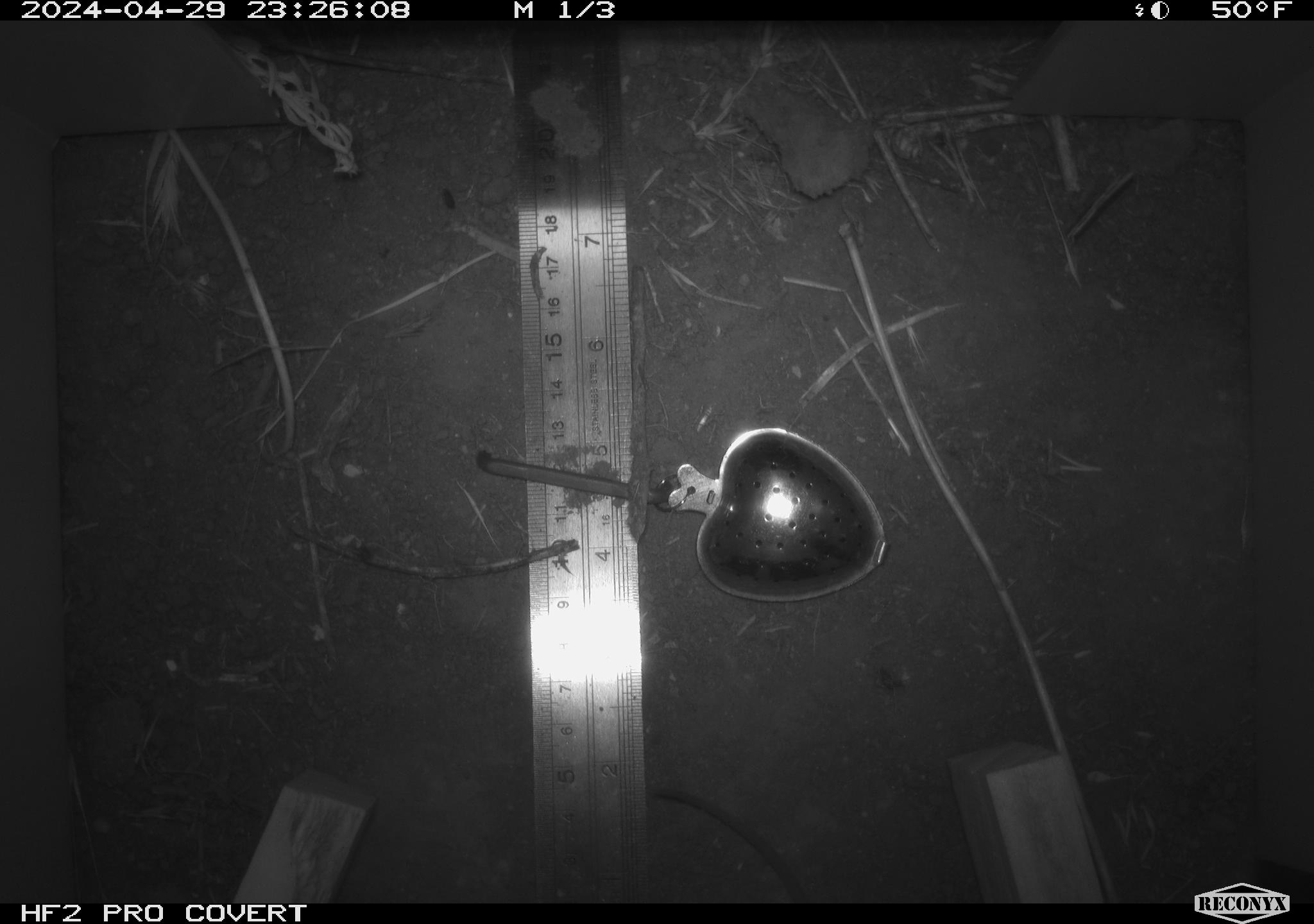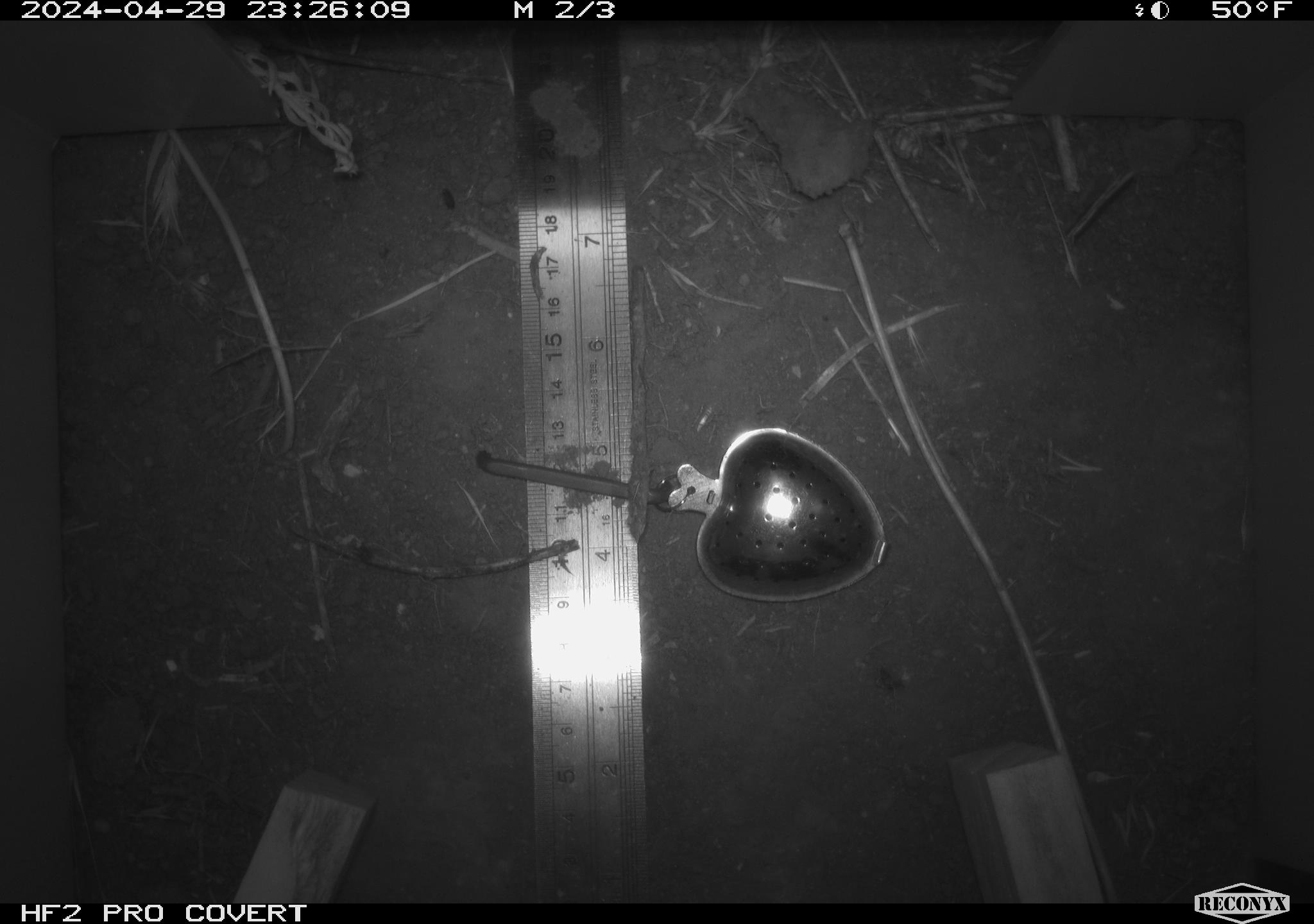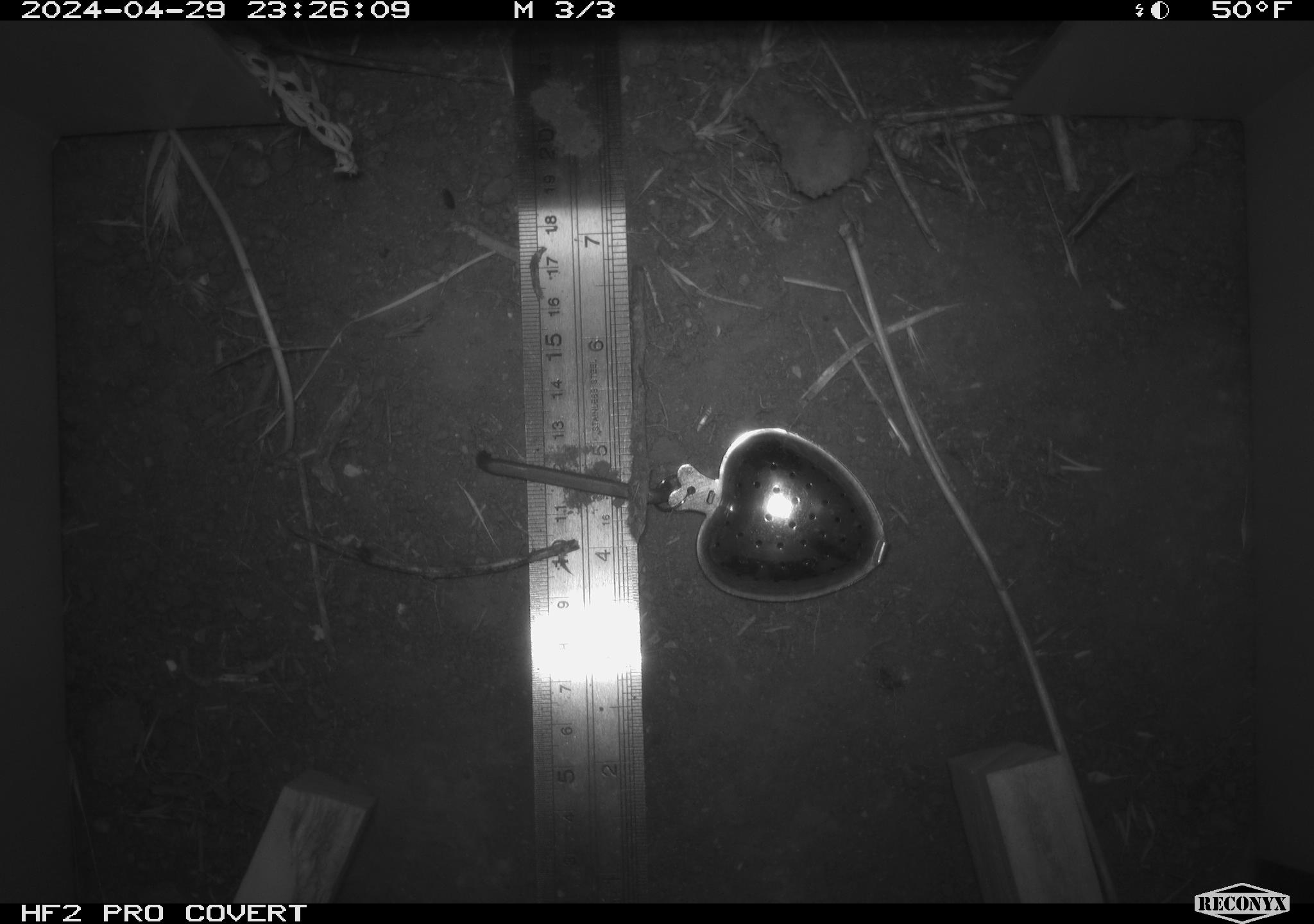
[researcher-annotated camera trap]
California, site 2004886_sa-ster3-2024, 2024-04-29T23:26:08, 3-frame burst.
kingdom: Animalia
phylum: Chordata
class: Mammalia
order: Rodentia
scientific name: Rodentia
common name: mouse species